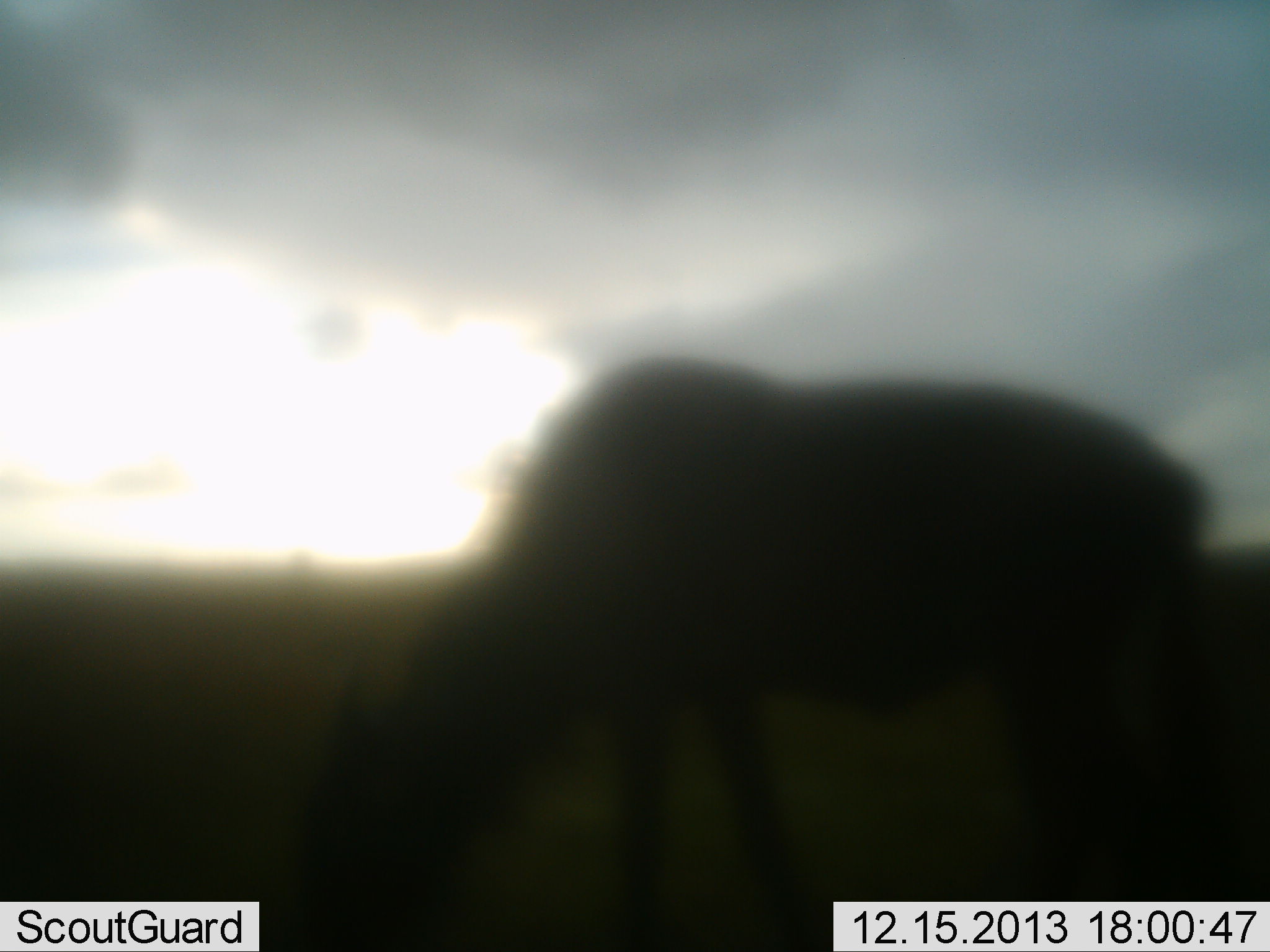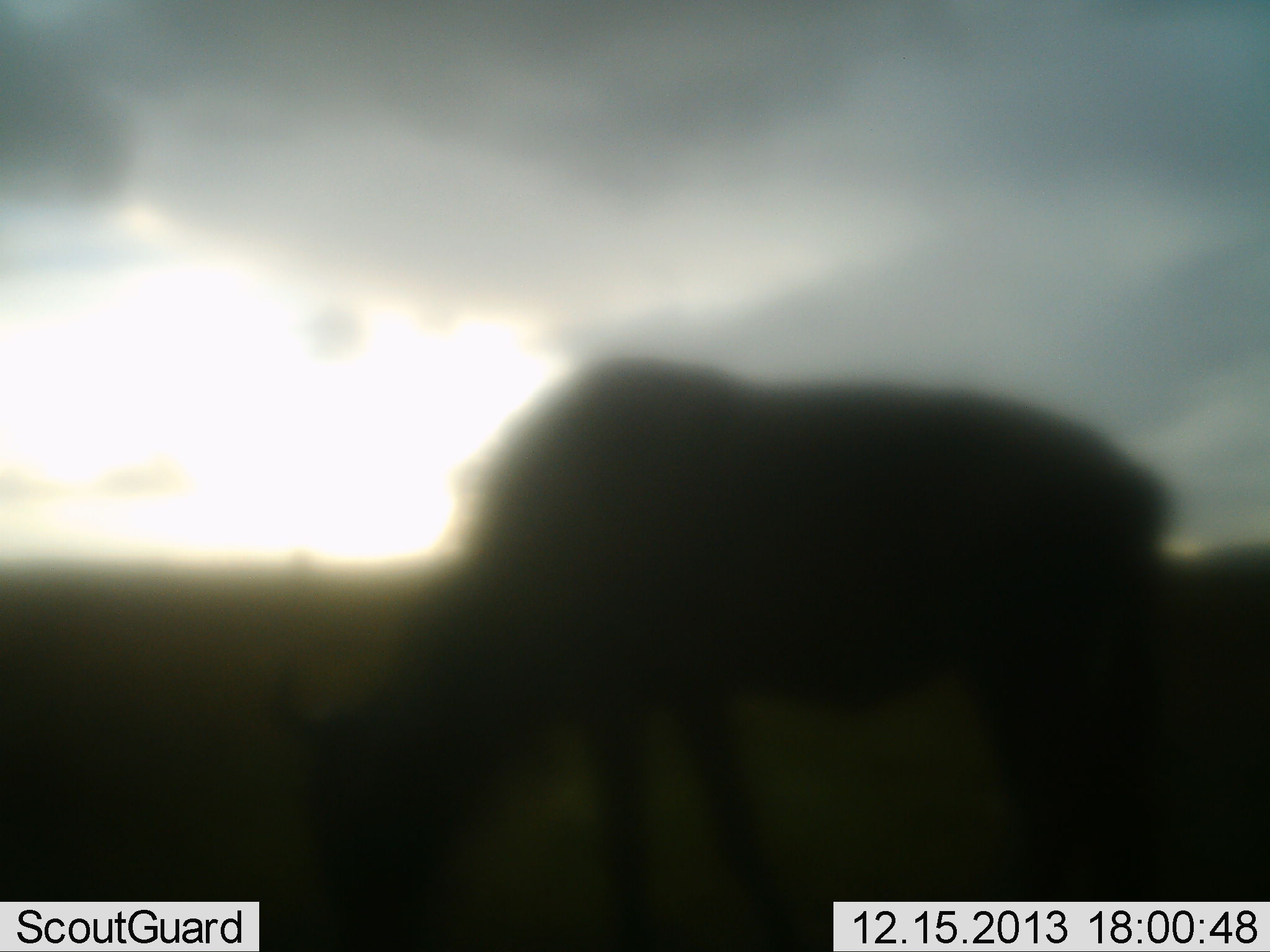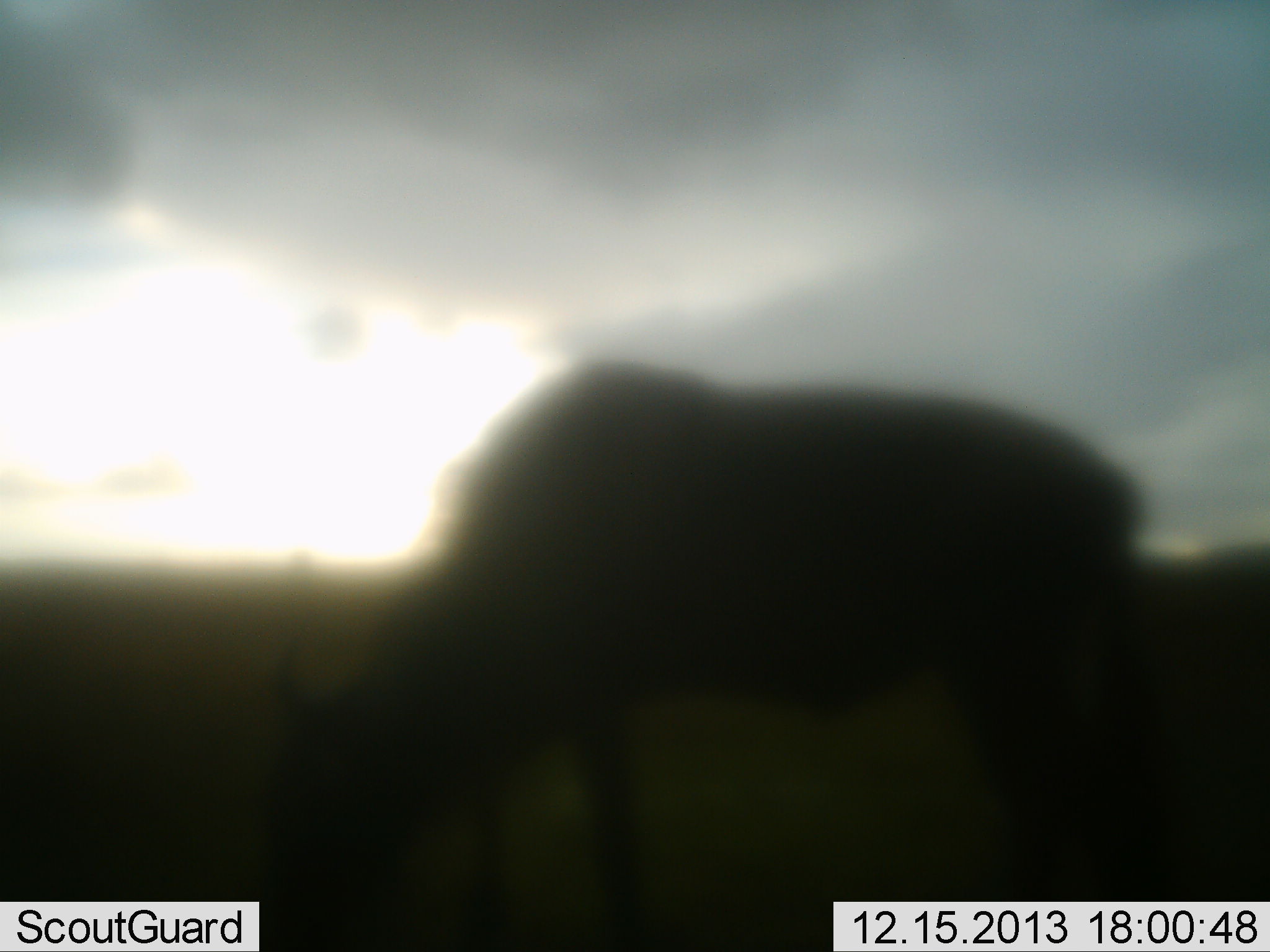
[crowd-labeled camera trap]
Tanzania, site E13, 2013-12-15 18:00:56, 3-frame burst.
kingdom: Animalia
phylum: Chordata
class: Mammalia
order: Artiodactyla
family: Bovidae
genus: Connochaetes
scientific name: Connochaetes taurinus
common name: blue wildebeest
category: wildebeest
Wildebeest (blue wildebeest) (Connochaetes taurinus), count 1. Behavior (volunteer vote fractions): standing 15%, resting 0%, moving 4%, interacting 0%. Young present (vote fraction): 0%. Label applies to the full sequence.